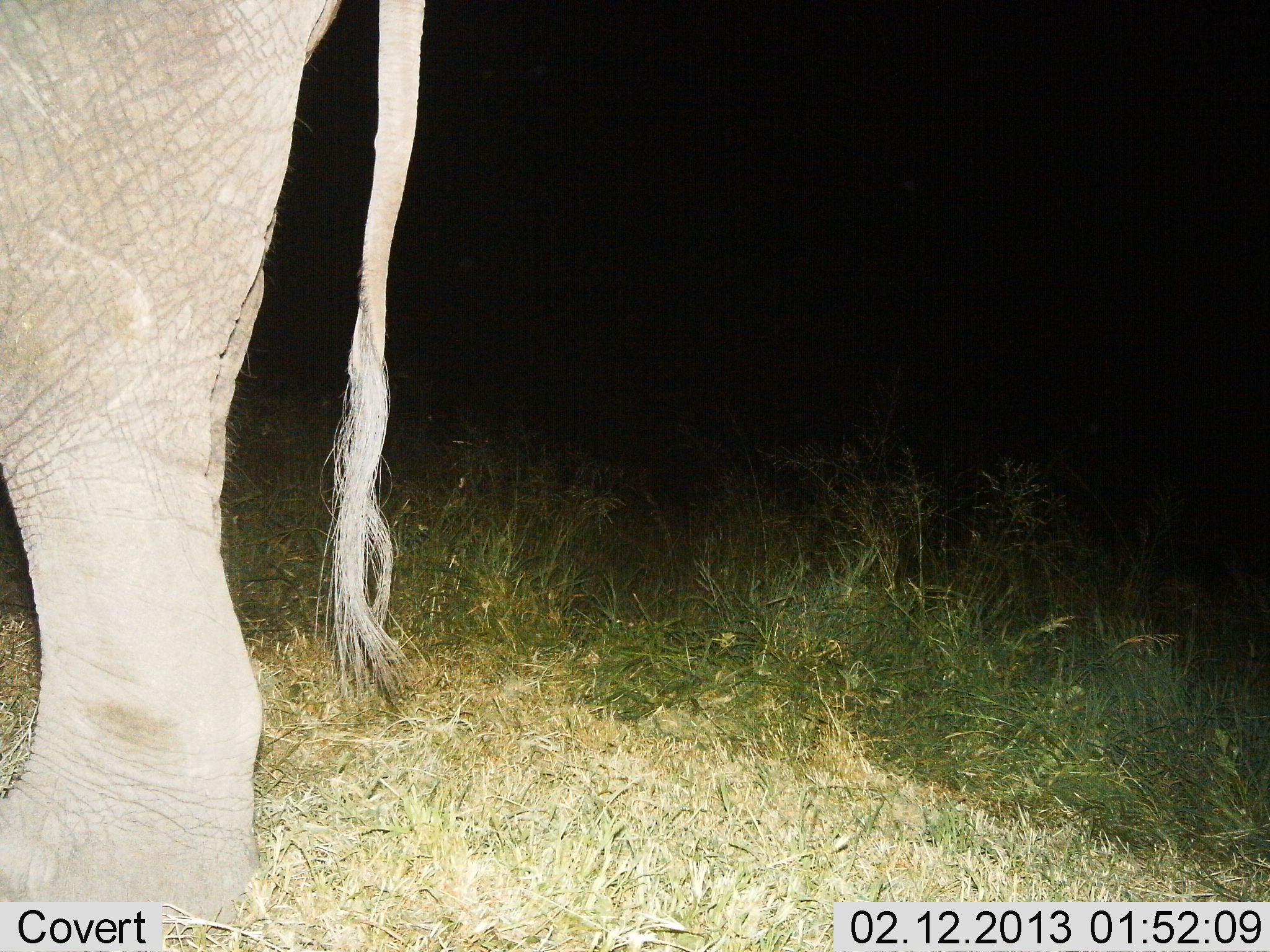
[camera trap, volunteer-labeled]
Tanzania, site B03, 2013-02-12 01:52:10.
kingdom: Animalia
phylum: Chordata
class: Mammalia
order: Proboscidea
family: Elephantidae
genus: Loxodonta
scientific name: Loxodonta africana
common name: african bush elephant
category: elephant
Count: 1.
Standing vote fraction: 96%.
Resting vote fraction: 0%.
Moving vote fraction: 4%.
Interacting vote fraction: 0%.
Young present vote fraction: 0%.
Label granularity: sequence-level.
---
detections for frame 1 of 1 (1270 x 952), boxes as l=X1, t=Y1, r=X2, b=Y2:
animal: l=0, t=0, r=426, b=932